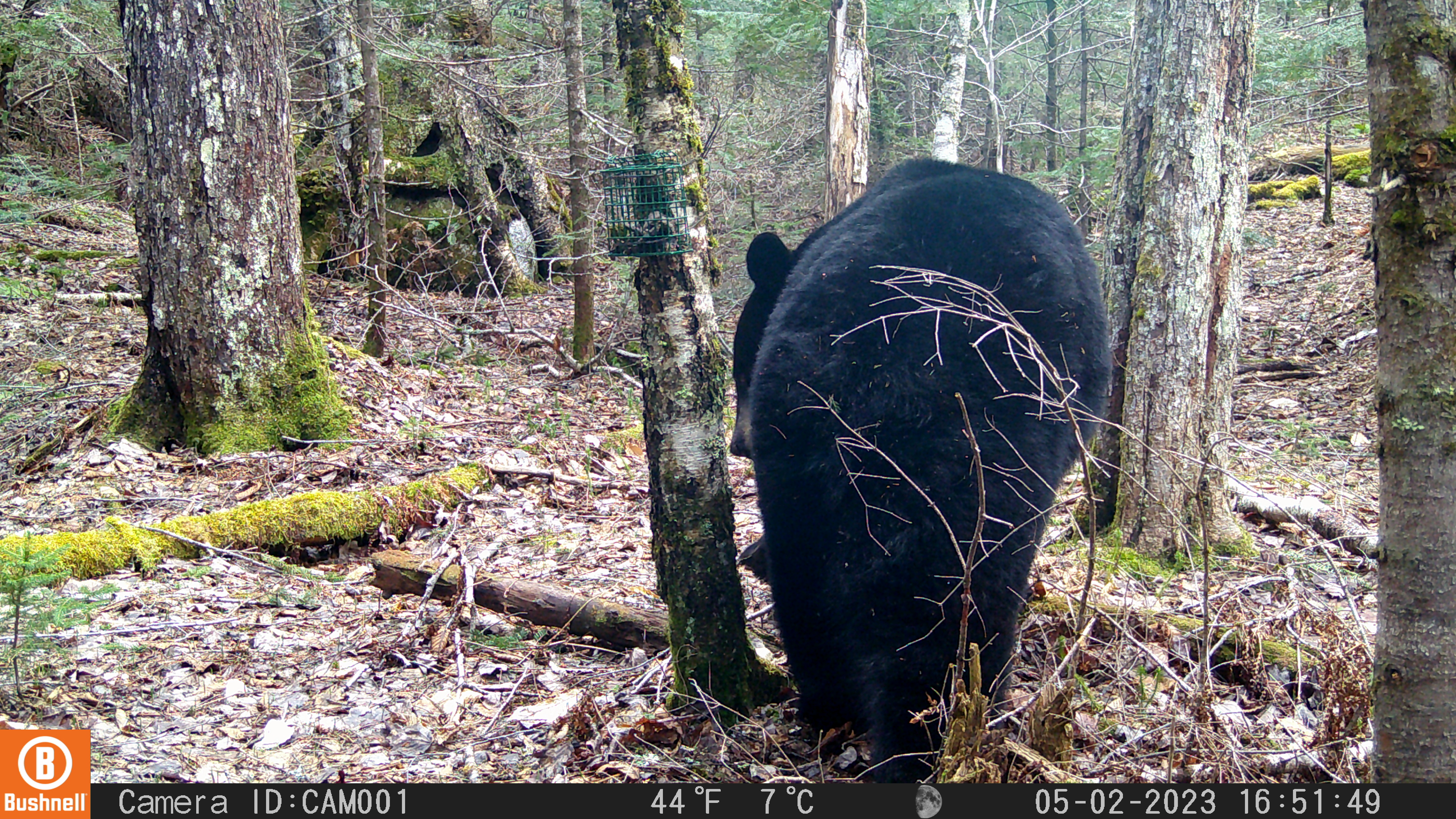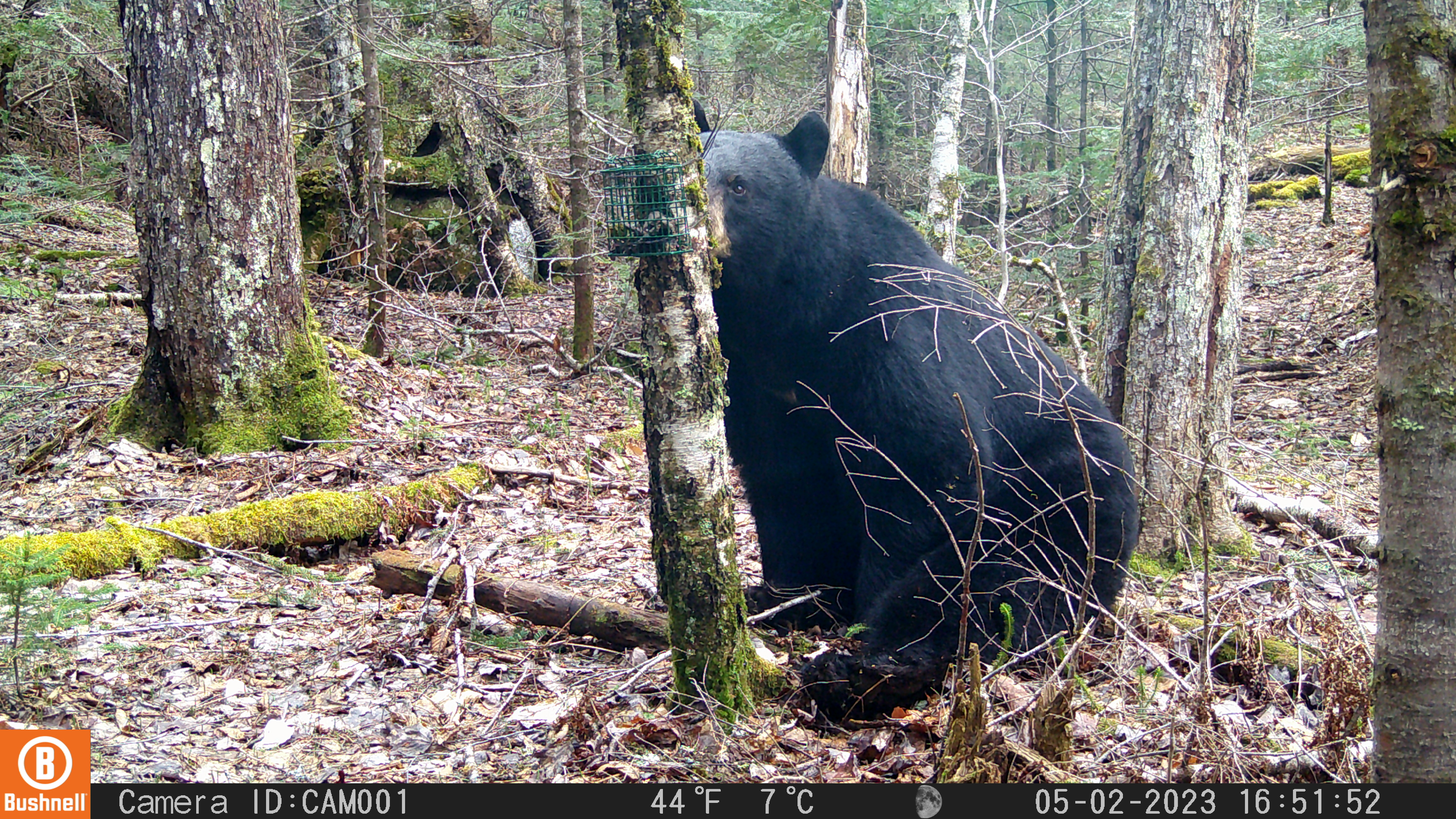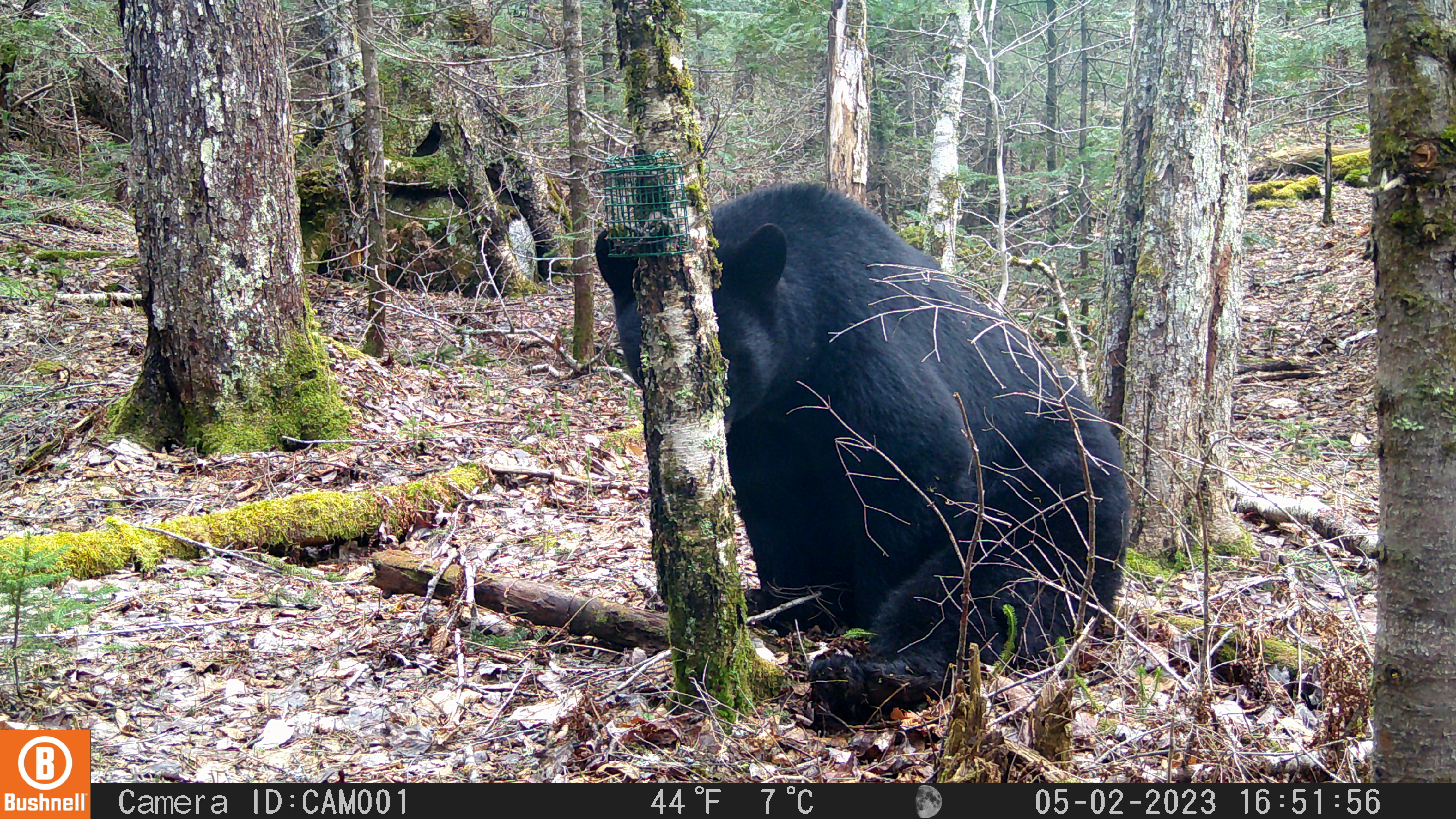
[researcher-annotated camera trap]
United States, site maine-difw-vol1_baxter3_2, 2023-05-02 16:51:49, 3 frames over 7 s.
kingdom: Animalia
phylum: Chordata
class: Mammalia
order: Carnivora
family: Ursidae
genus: Ursus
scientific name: Ursus americanus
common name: black bear